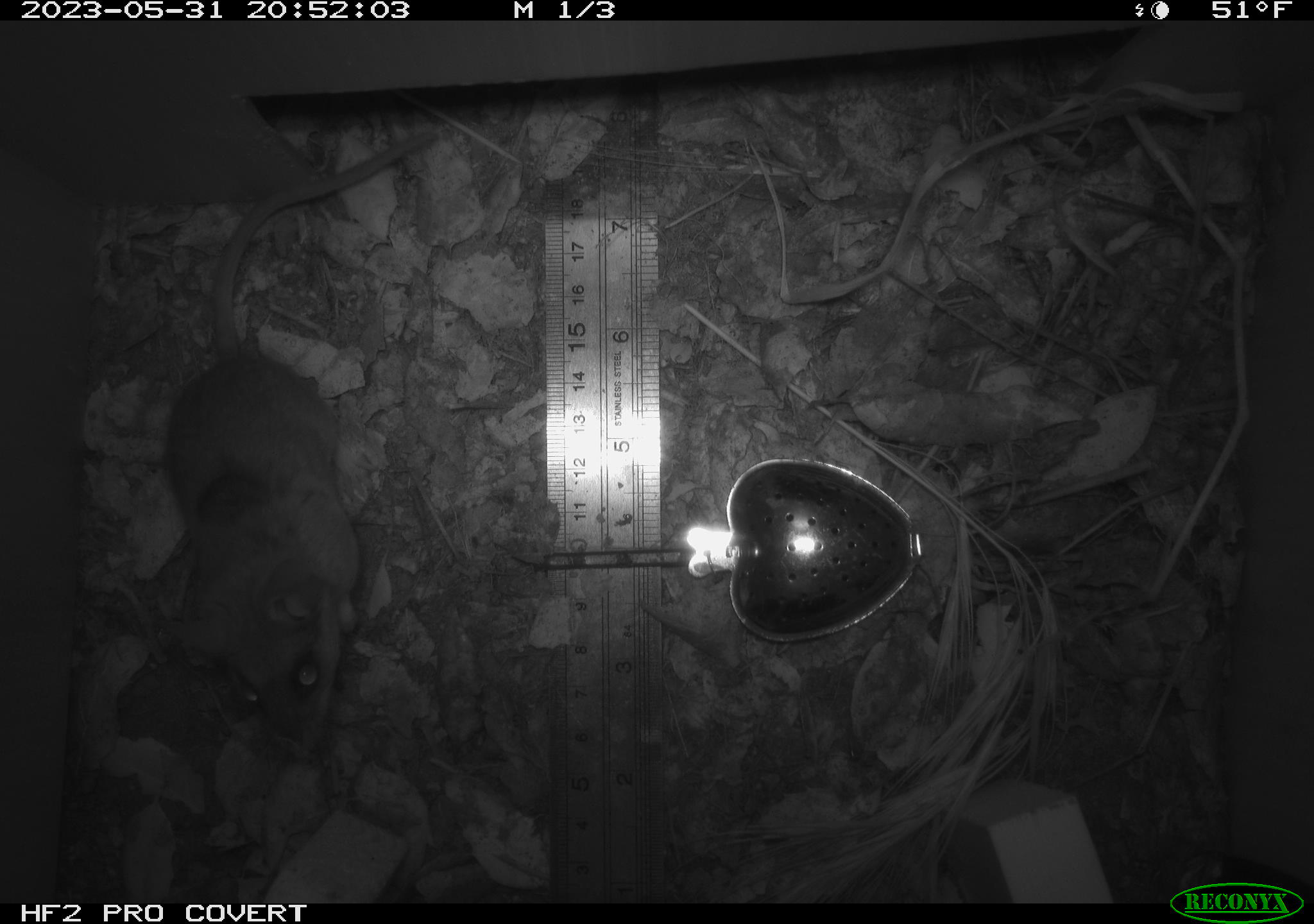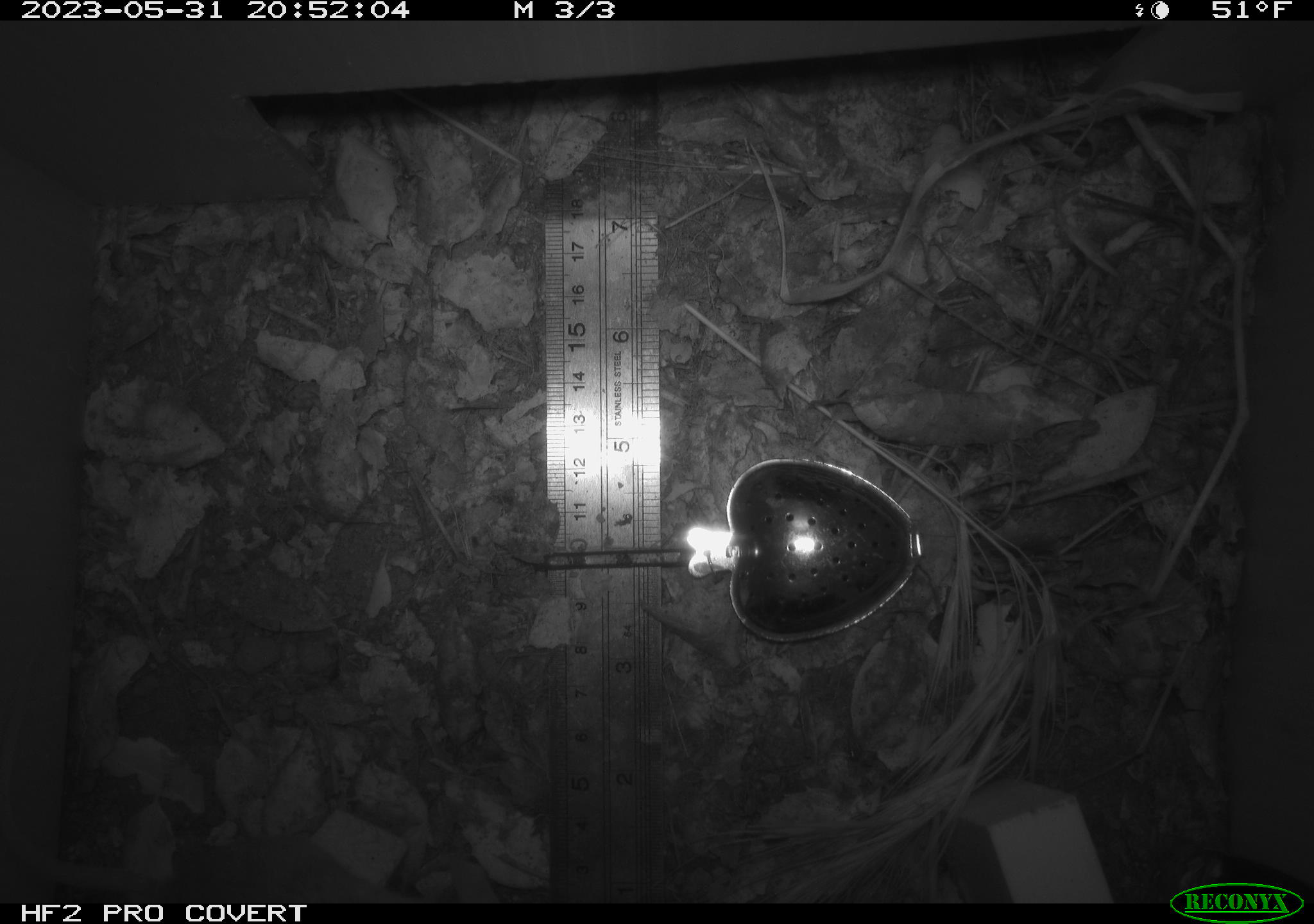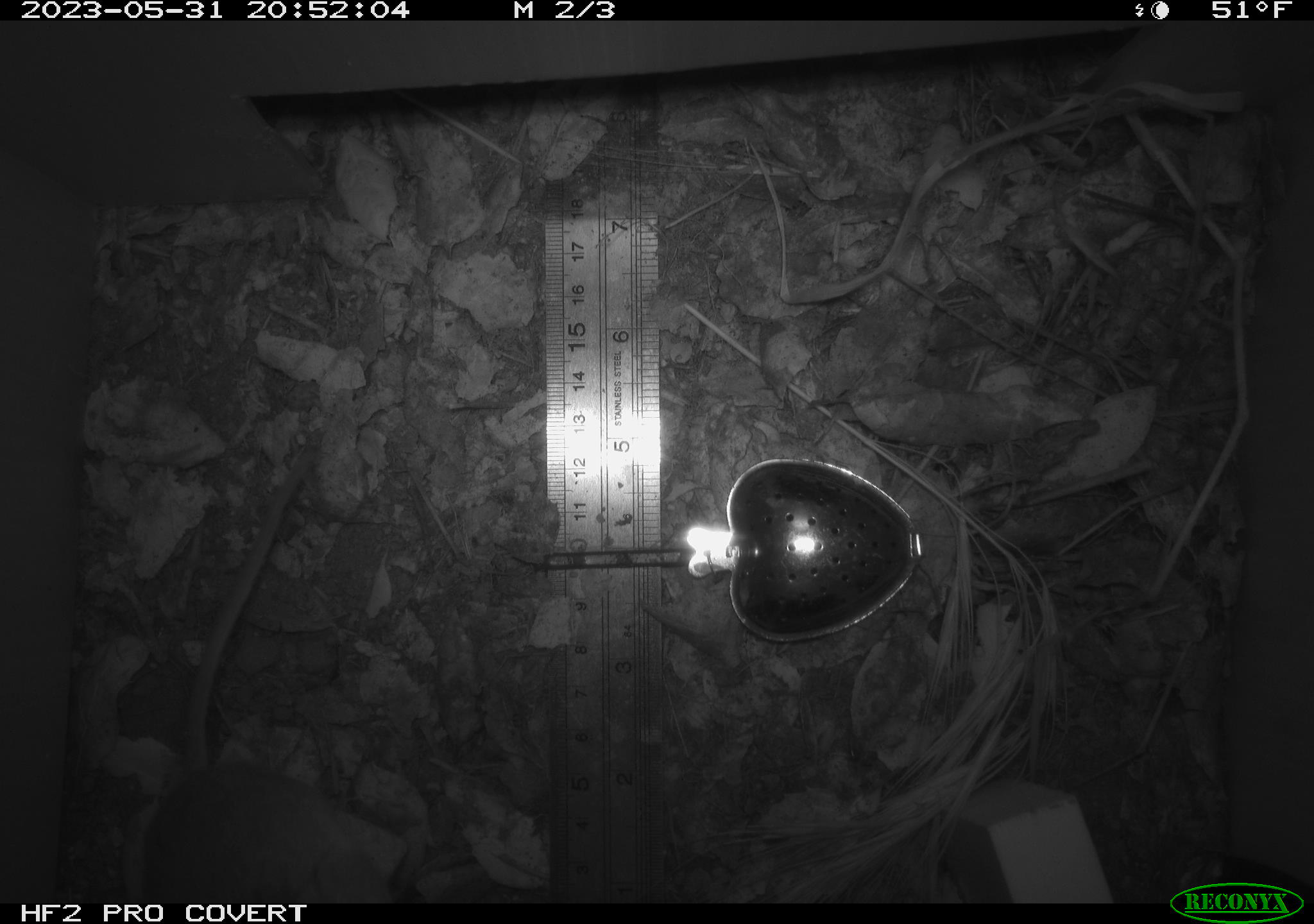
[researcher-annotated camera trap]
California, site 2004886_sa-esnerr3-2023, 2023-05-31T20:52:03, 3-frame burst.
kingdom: Animalia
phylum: Chordata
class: Mammalia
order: Rodentia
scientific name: Rodentia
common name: mouse species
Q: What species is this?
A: Mouse species (Rodentia).